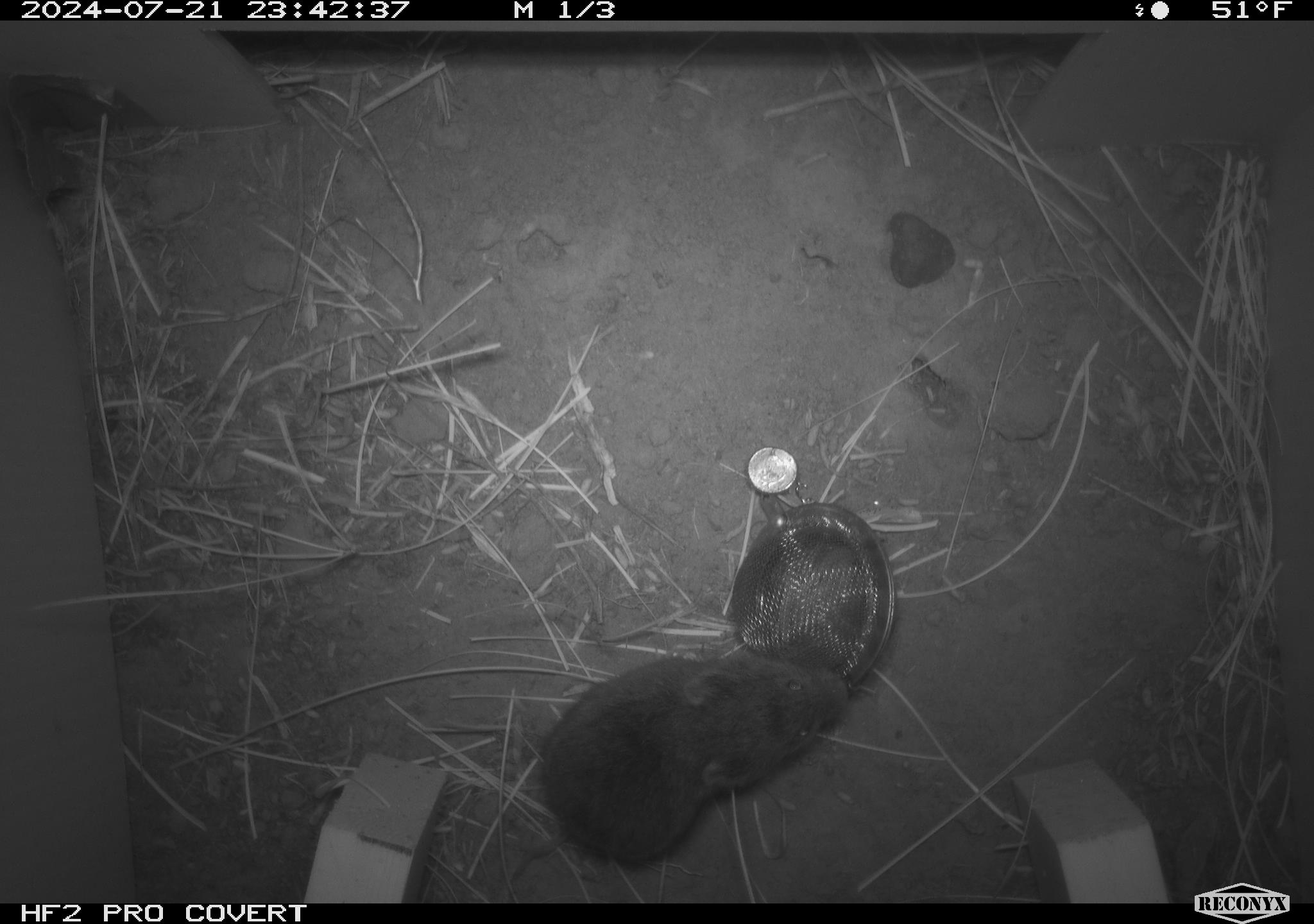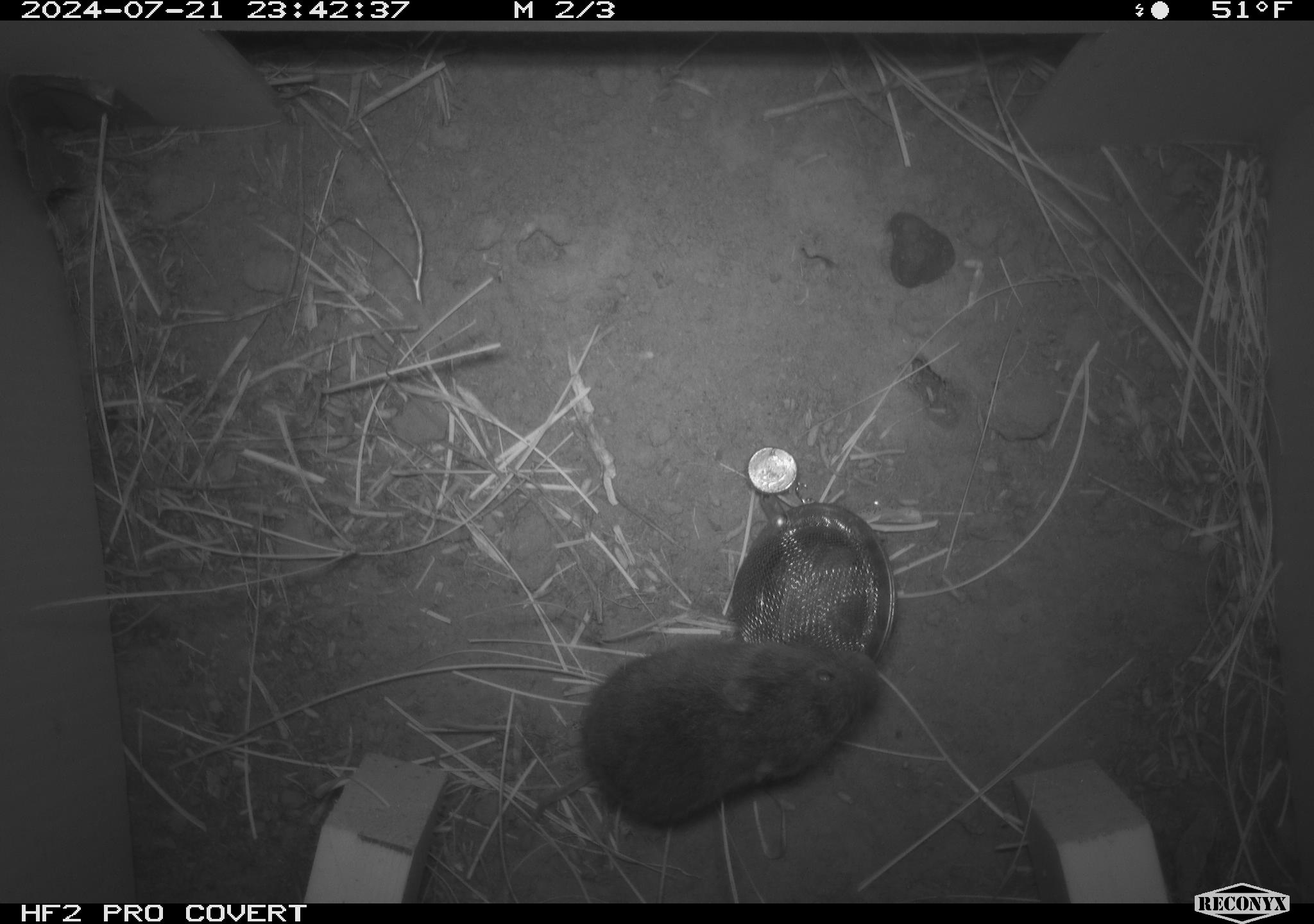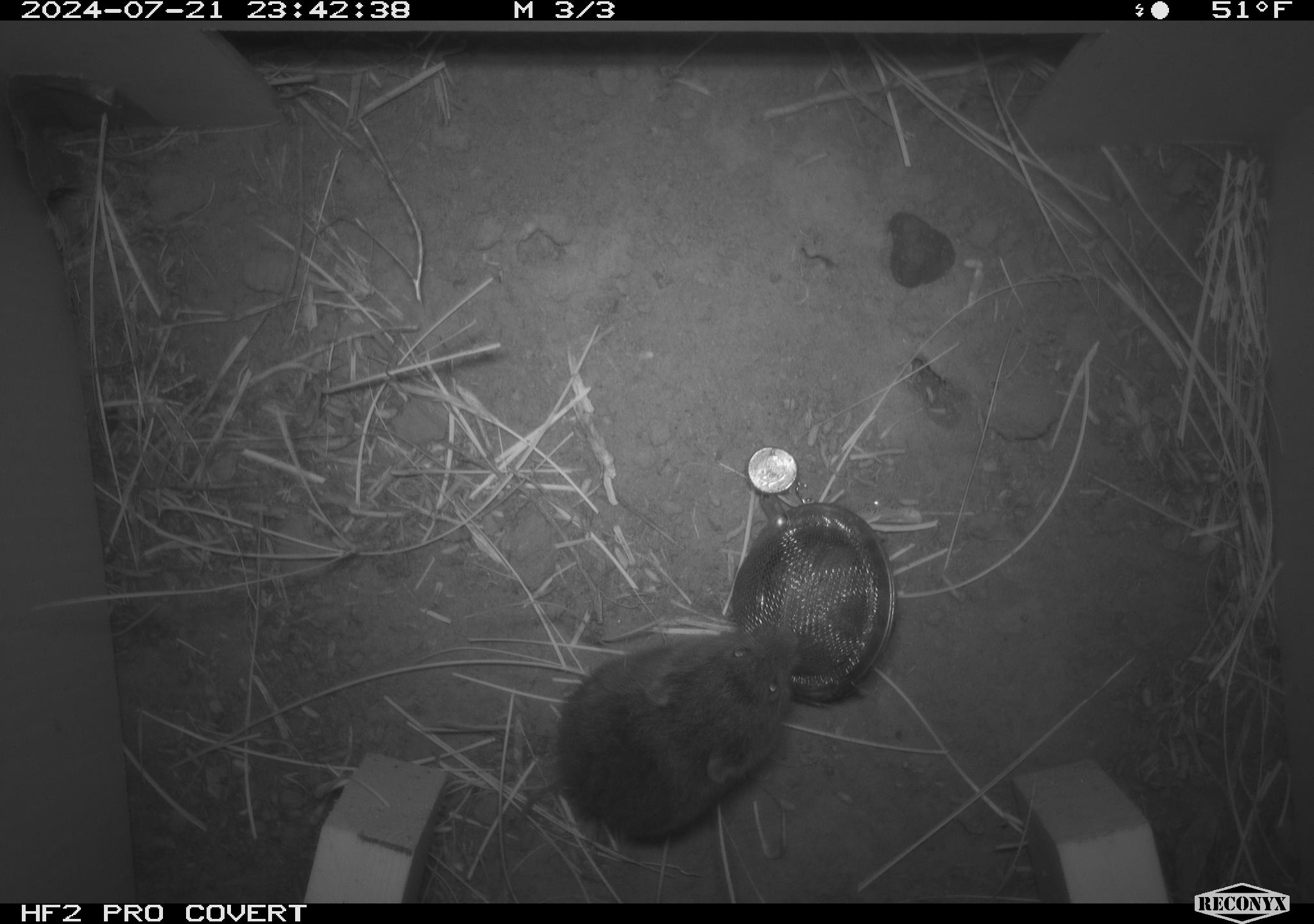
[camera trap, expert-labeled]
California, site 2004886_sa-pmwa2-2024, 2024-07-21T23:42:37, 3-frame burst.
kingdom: Animalia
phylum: Chordata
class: Mammalia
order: Rodentia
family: Cricetidae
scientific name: Arvicolinae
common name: voles, lemmings, and muskrats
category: arvicolinae subfamily